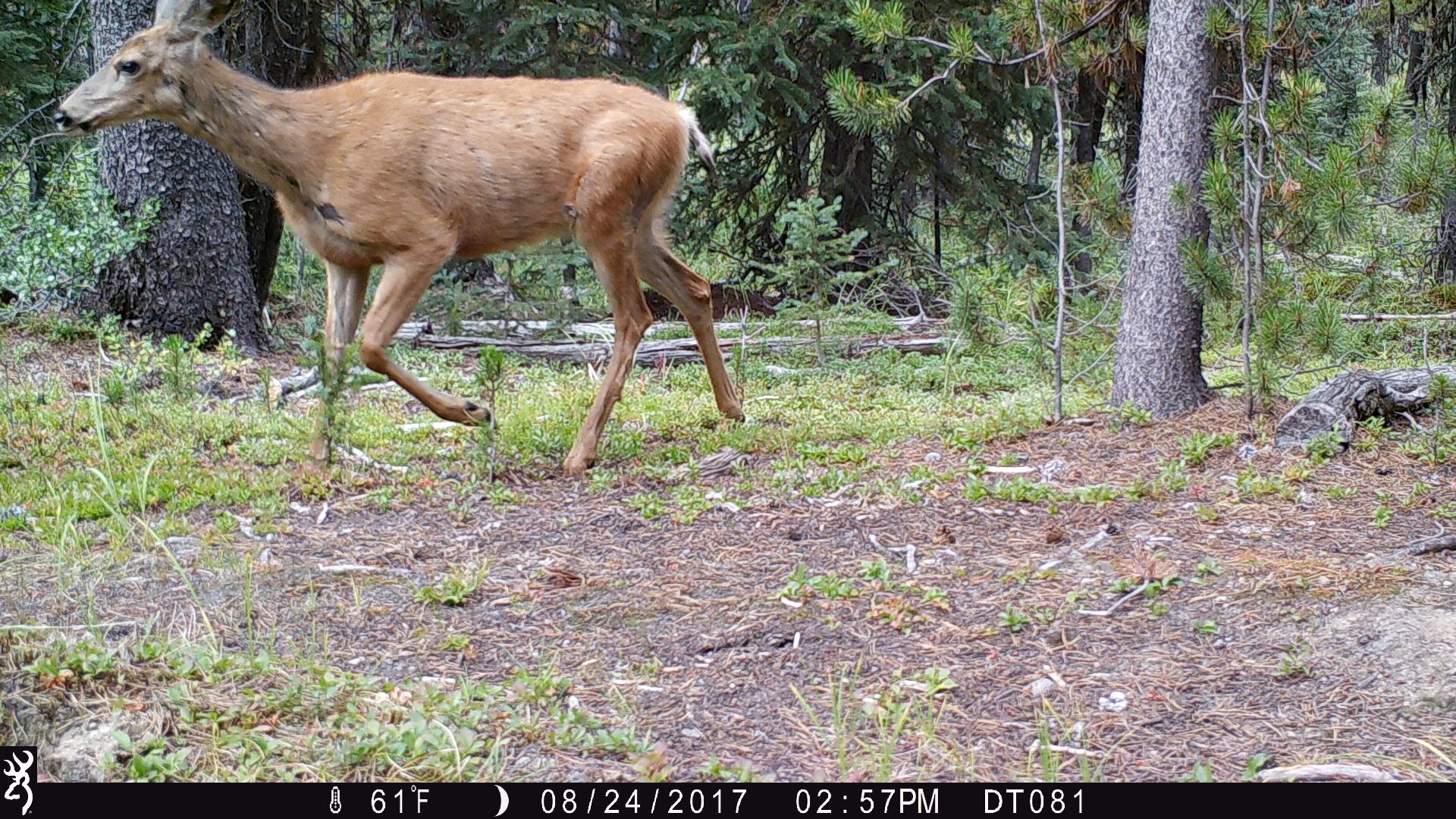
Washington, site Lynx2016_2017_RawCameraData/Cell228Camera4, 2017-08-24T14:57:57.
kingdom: Animalia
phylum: Chordata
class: Mammalia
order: Artiodactyla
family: Cervidae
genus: Odocoileus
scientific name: Odocoileus hemionus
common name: mule deer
Odocoileus hemionus (mule deer). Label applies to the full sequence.